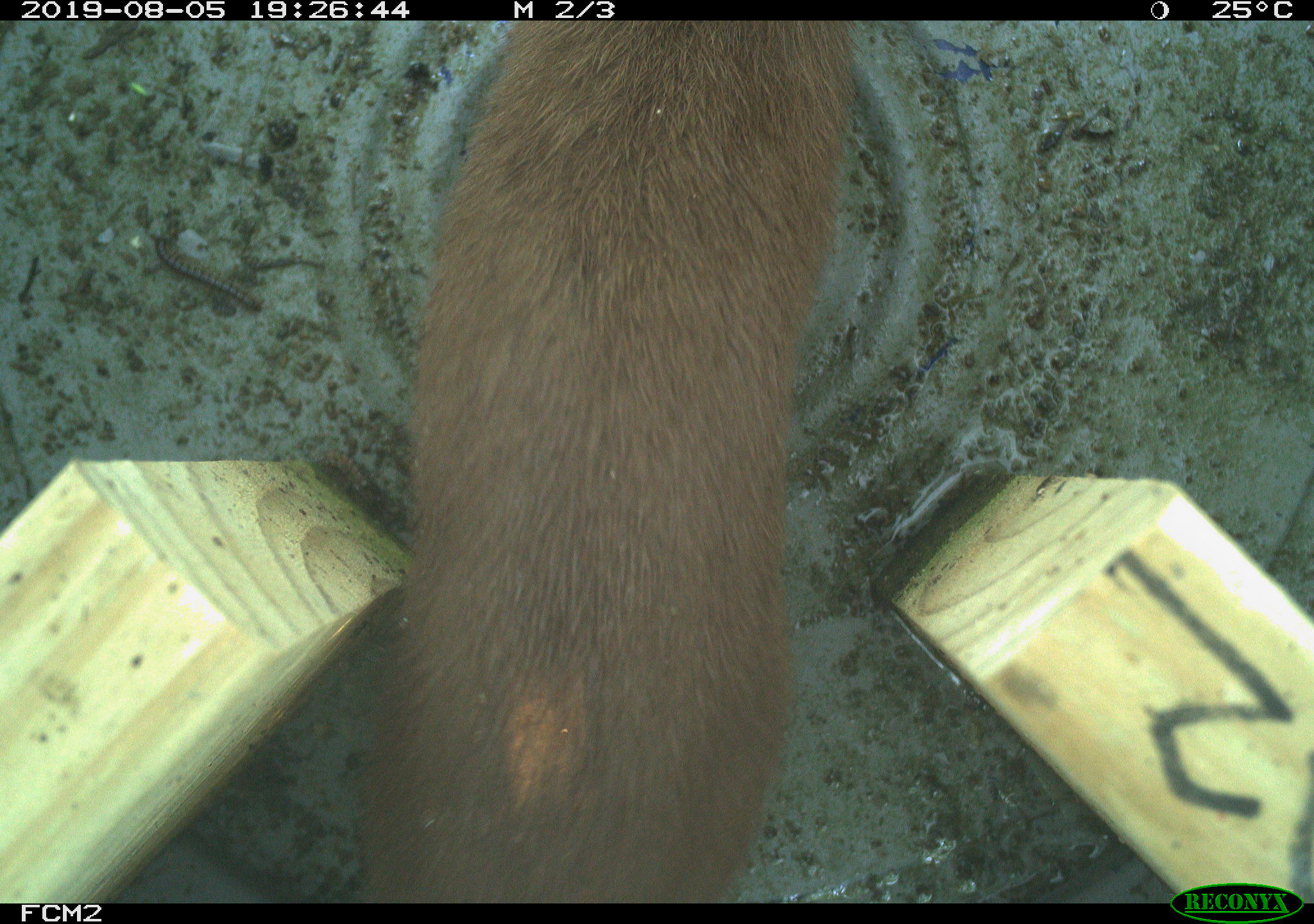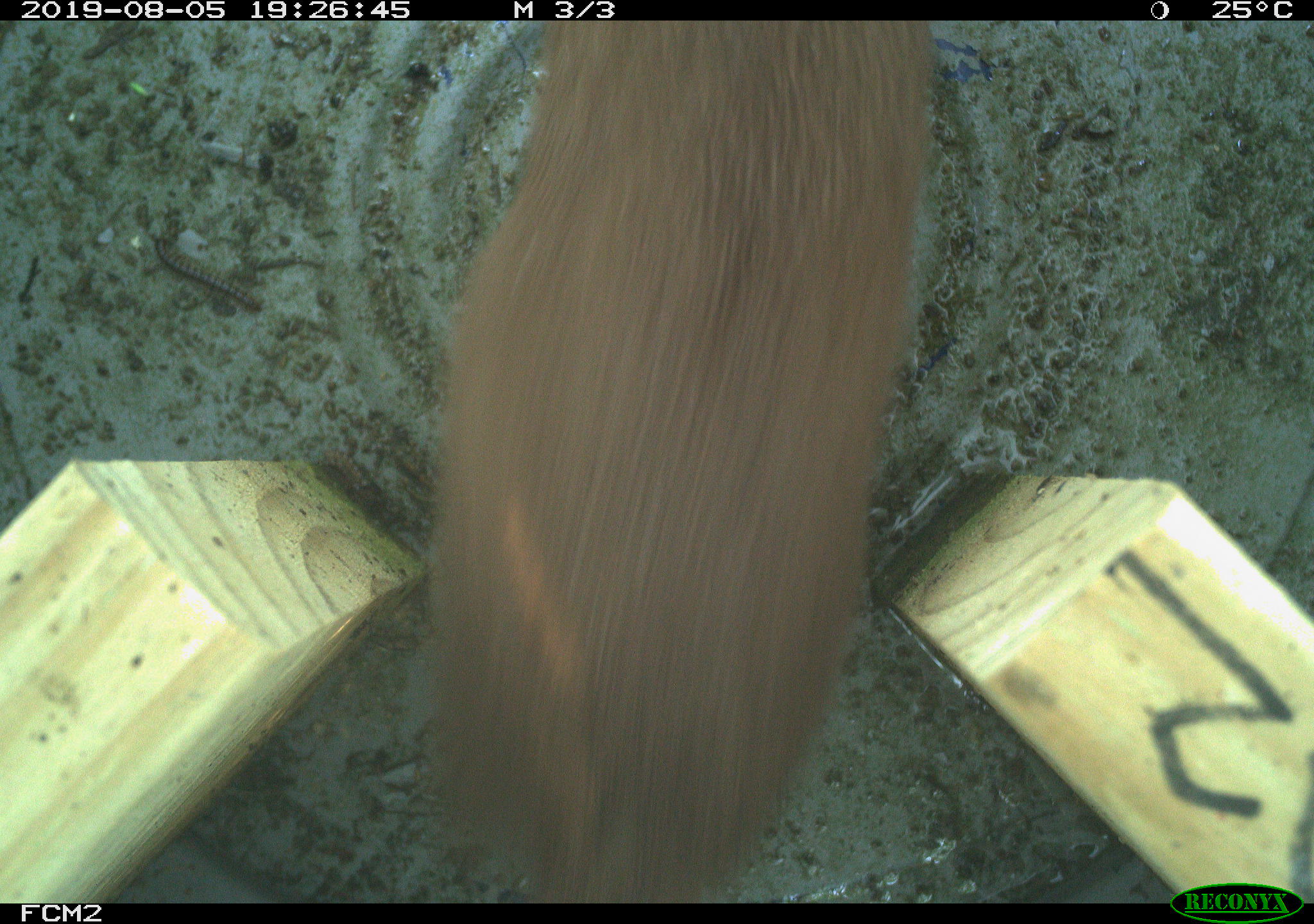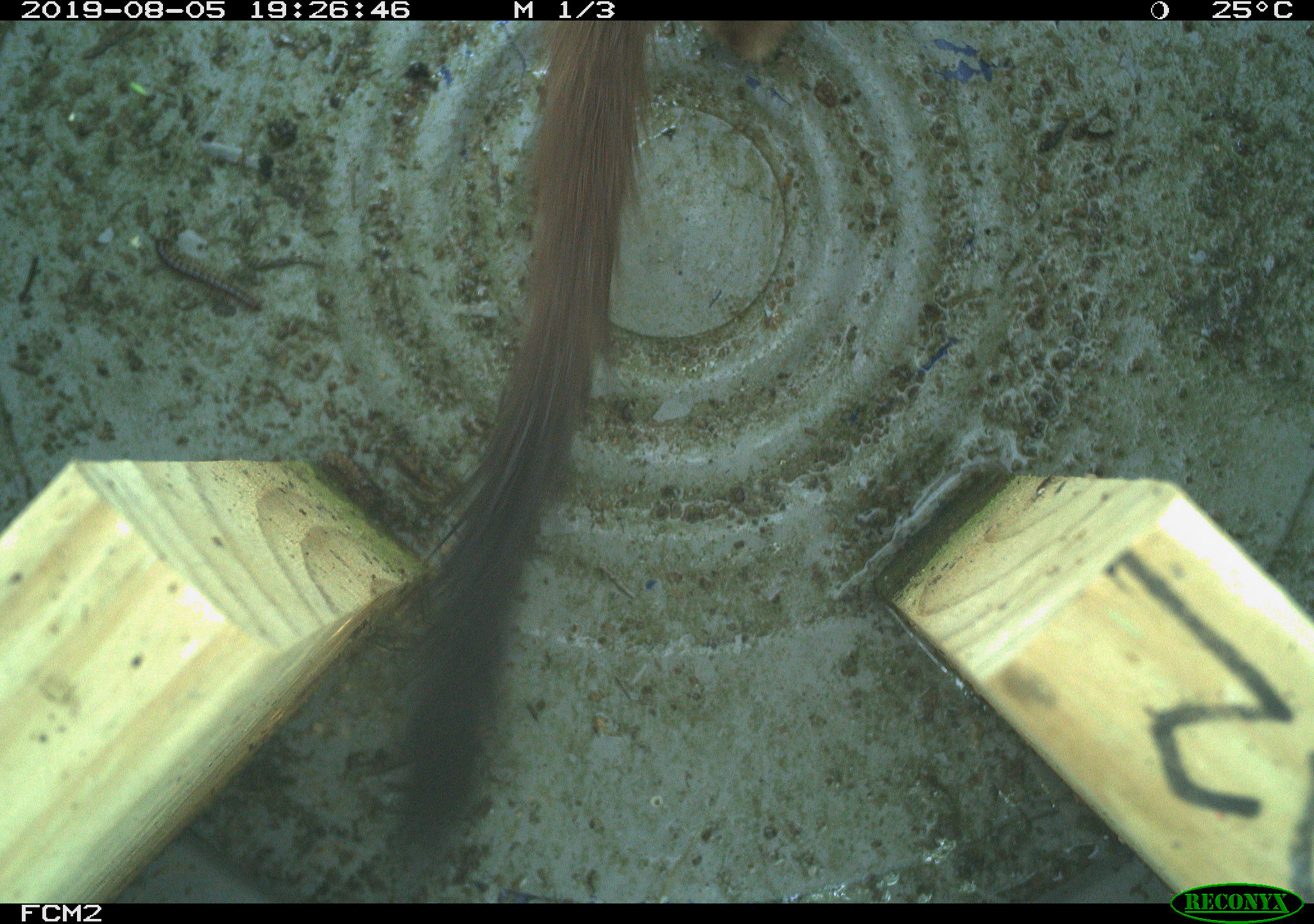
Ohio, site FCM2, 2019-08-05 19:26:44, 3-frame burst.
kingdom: Animalia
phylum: Chordata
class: Mammalia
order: Carnivora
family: Mustelidae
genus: Neogale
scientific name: Neogale frenata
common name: long-tailed weasel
Long-tailed weasel (Neogale frenata).